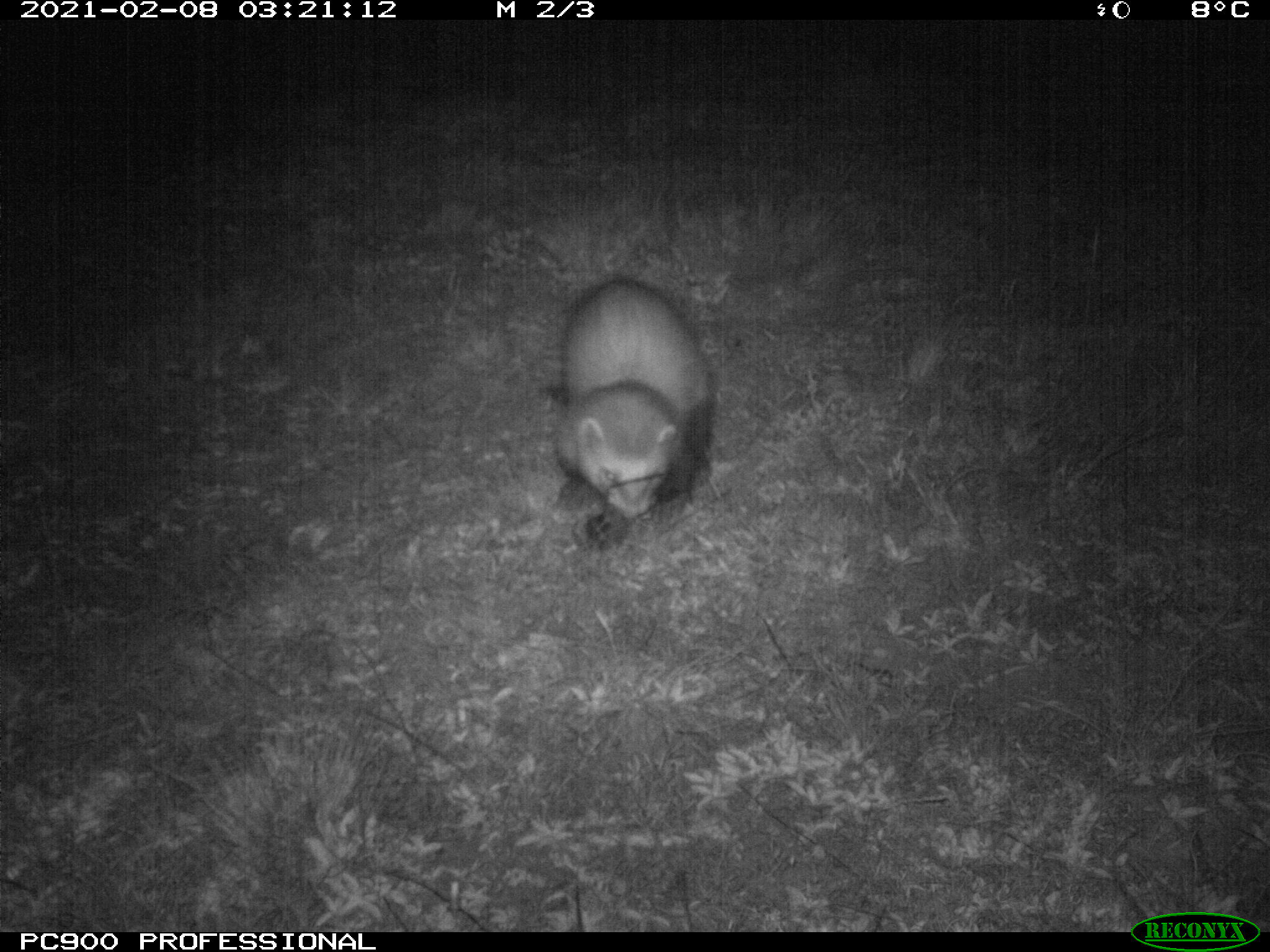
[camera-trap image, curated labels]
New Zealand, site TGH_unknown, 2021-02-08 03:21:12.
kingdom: Animalia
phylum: Chordata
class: Mammalia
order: Carnivora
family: Mustelidae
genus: Mustela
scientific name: Mustela furo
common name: ferret